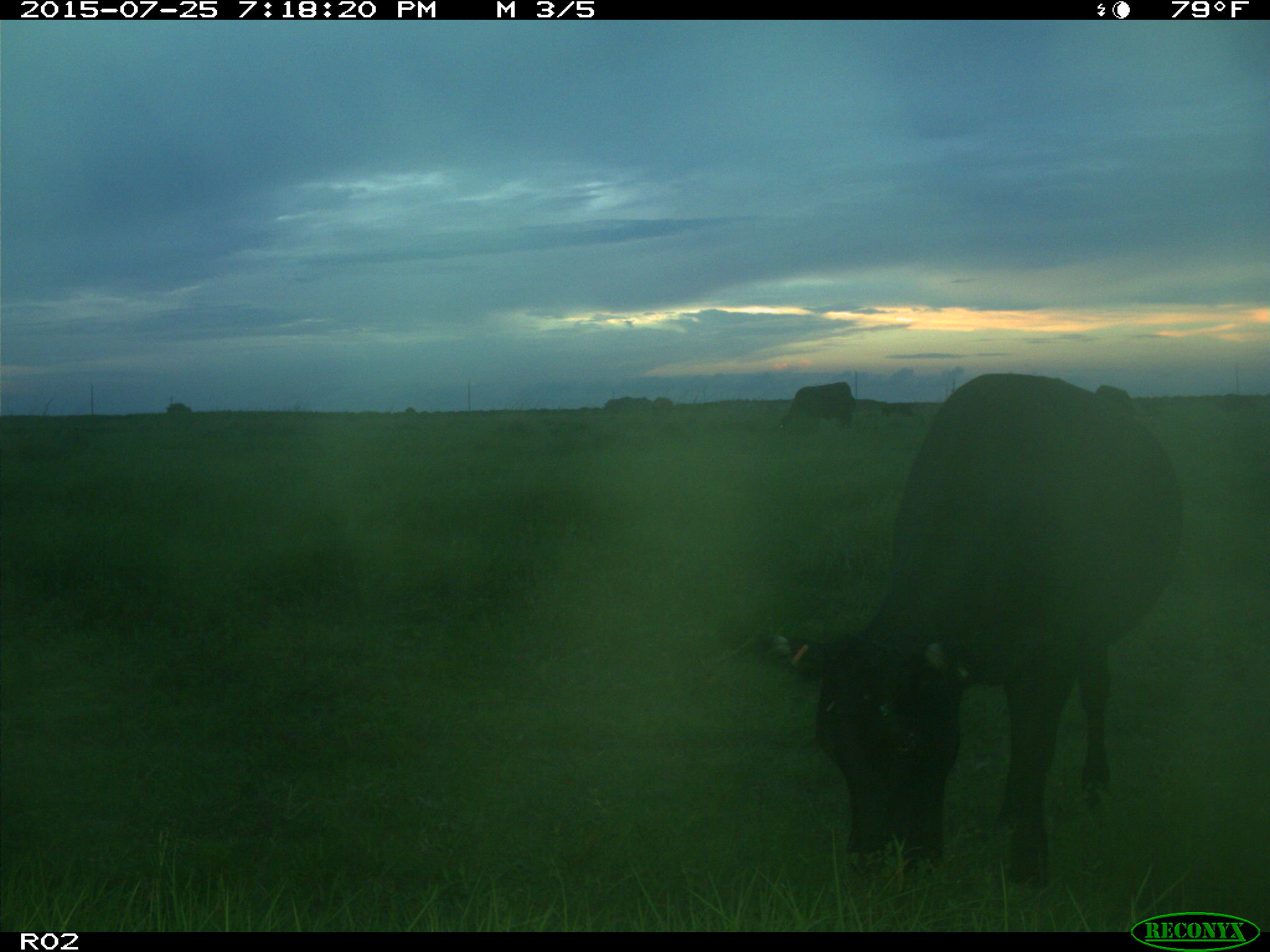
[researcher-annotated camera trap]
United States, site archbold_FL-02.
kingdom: Animalia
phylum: Chordata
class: Mammalia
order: Artiodactyla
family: Bovidae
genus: Bos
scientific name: Bos taurus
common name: domestic cow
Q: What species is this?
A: Bos taurus (domestic cow).